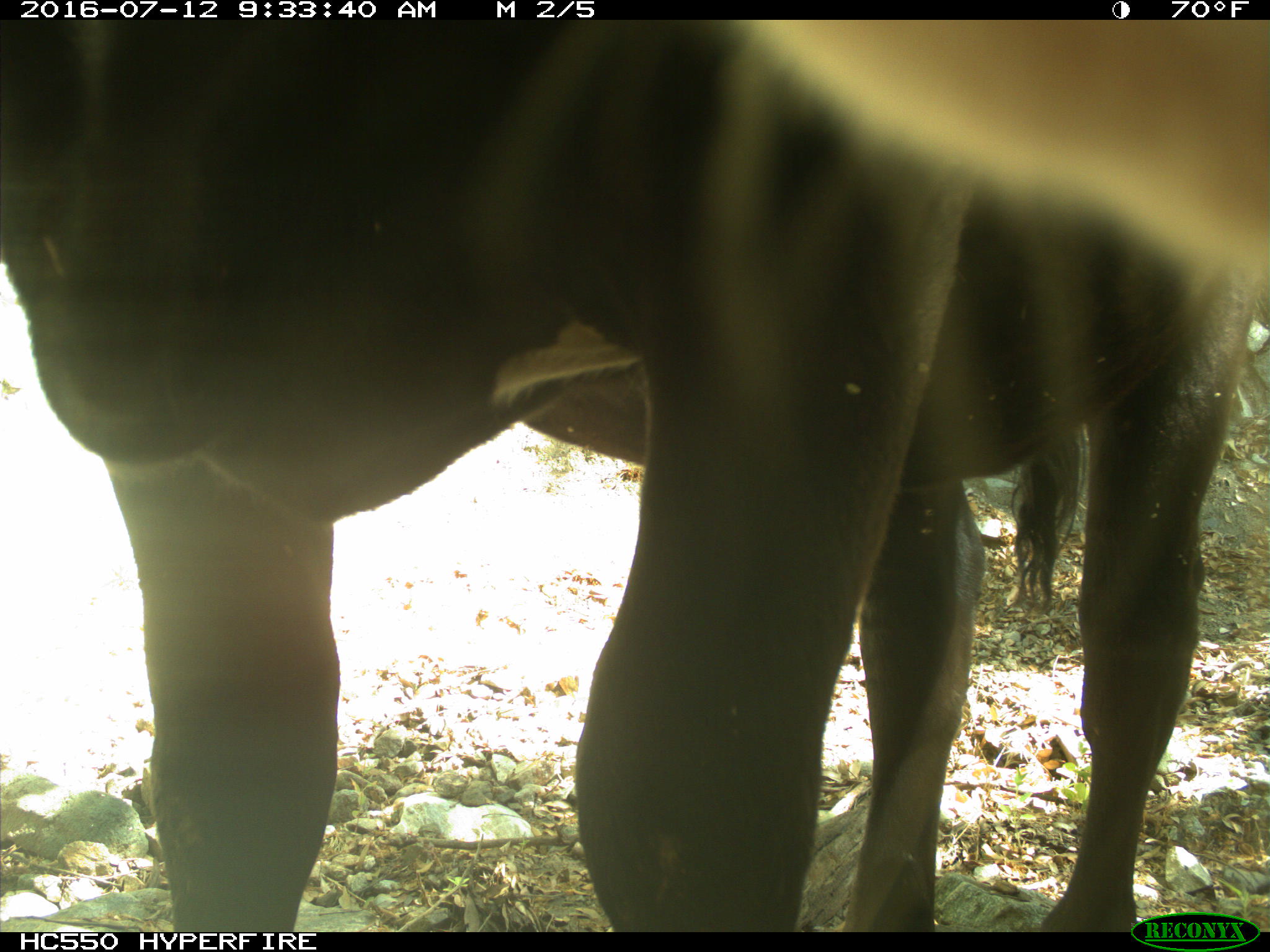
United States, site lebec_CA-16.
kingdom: Animalia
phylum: Chordata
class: Mammalia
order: Artiodactyla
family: Bovidae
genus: Bos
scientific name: Bos taurus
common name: domestic cow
Bos taurus (domestic cow).